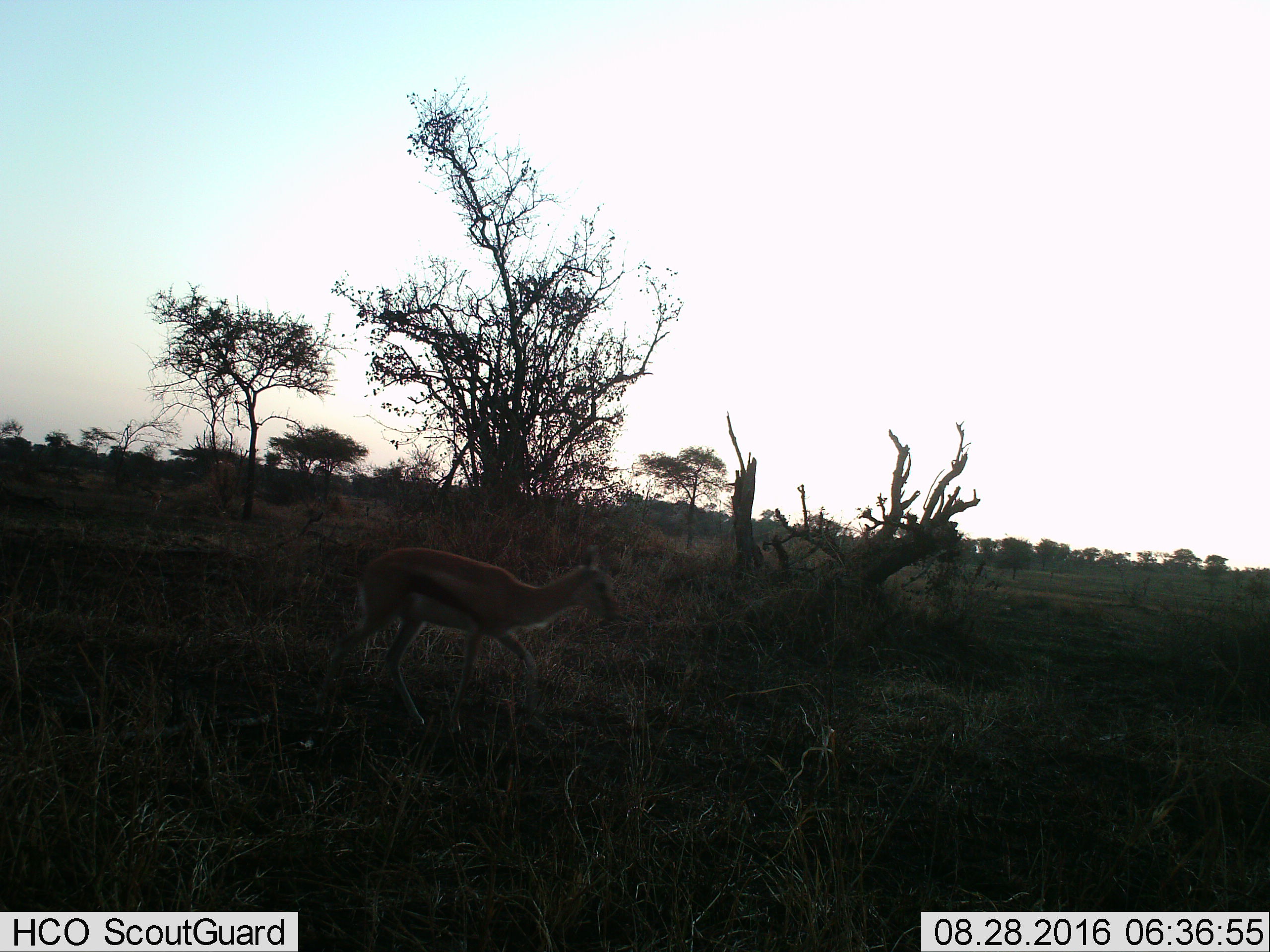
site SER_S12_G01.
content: unidentified animal